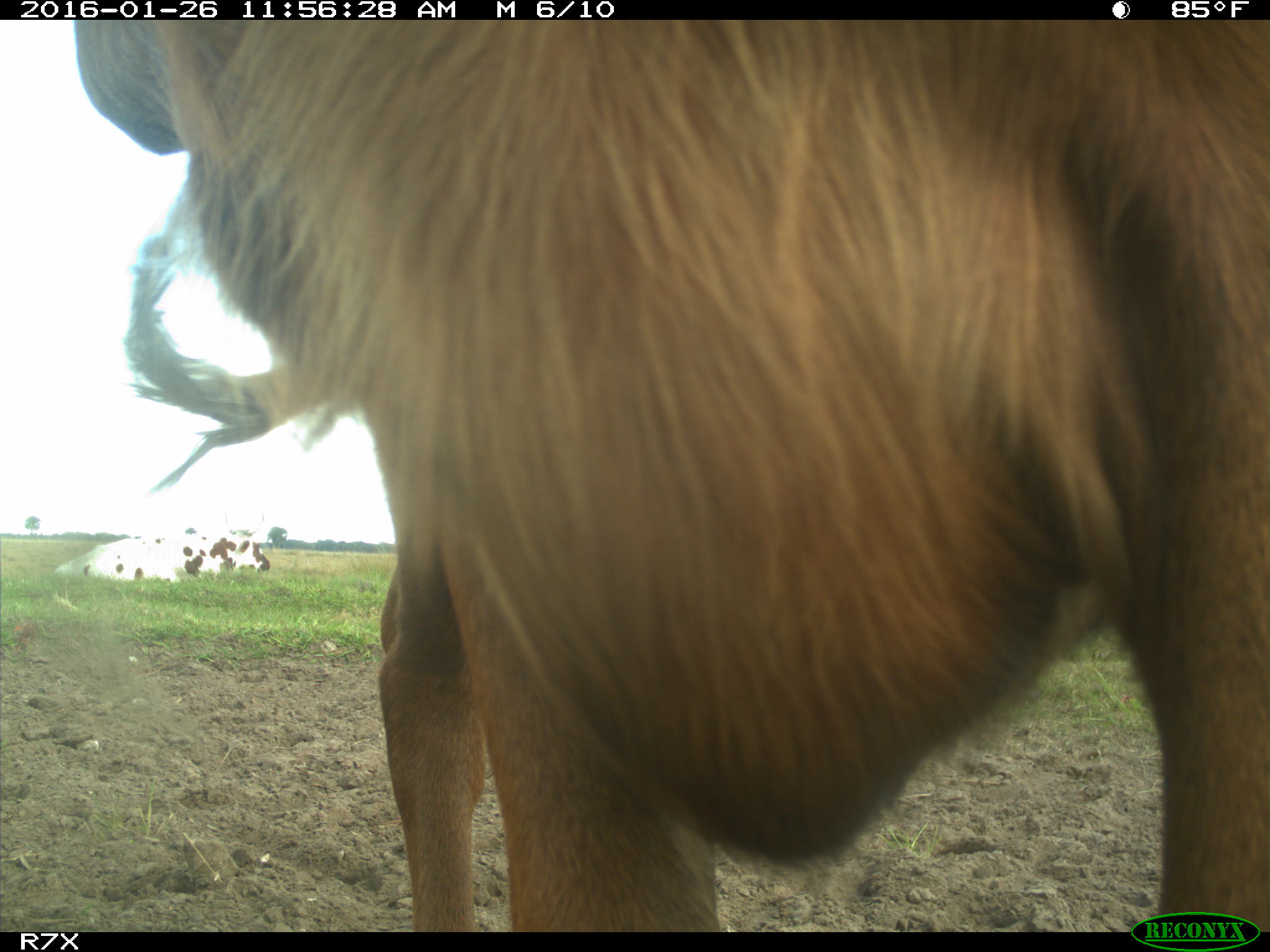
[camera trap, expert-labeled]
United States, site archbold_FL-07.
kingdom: Animalia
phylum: Chordata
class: Mammalia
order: Artiodactyla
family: Bovidae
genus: Bos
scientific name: Bos taurus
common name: domestic cow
Bos taurus (domestic cow).